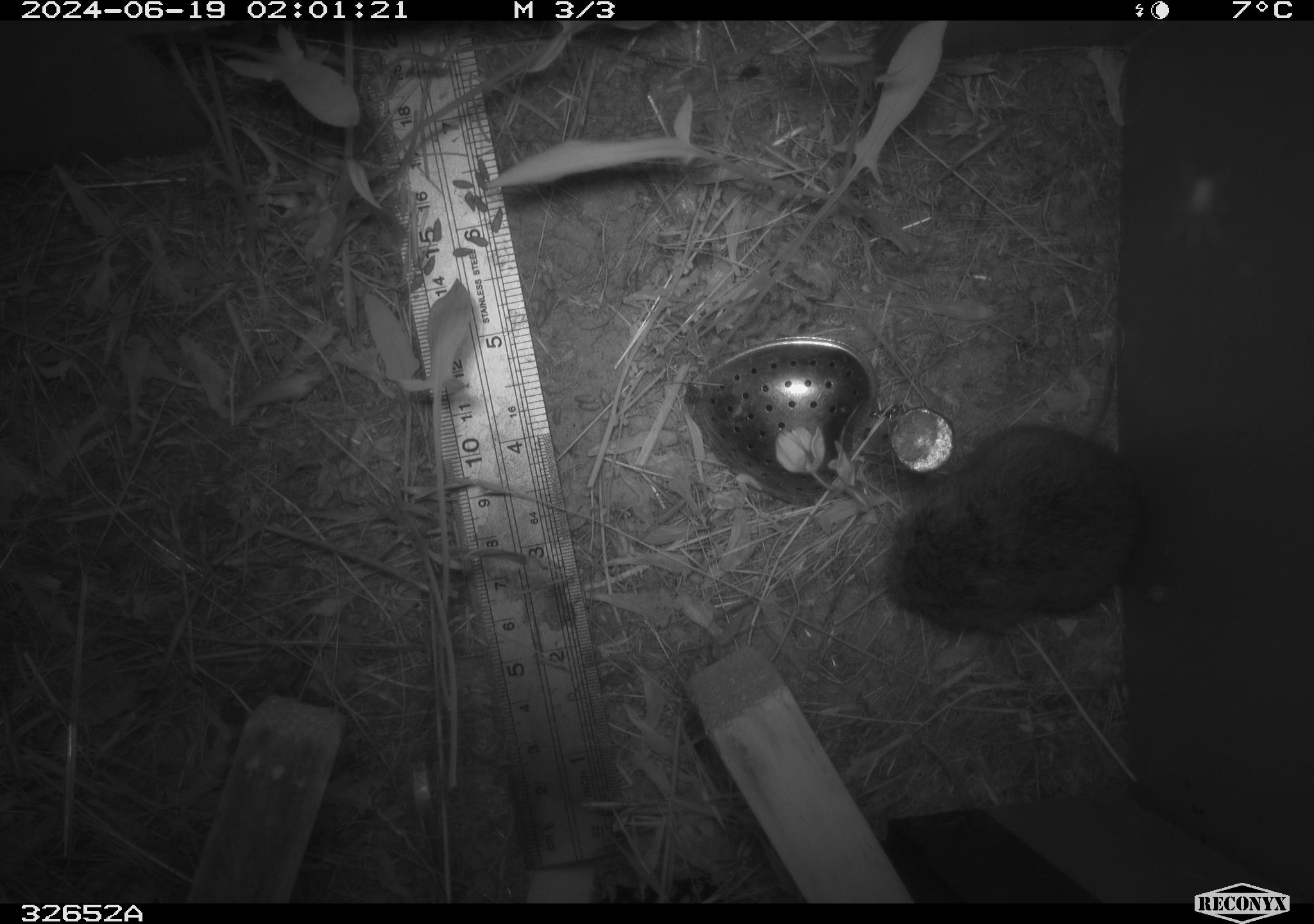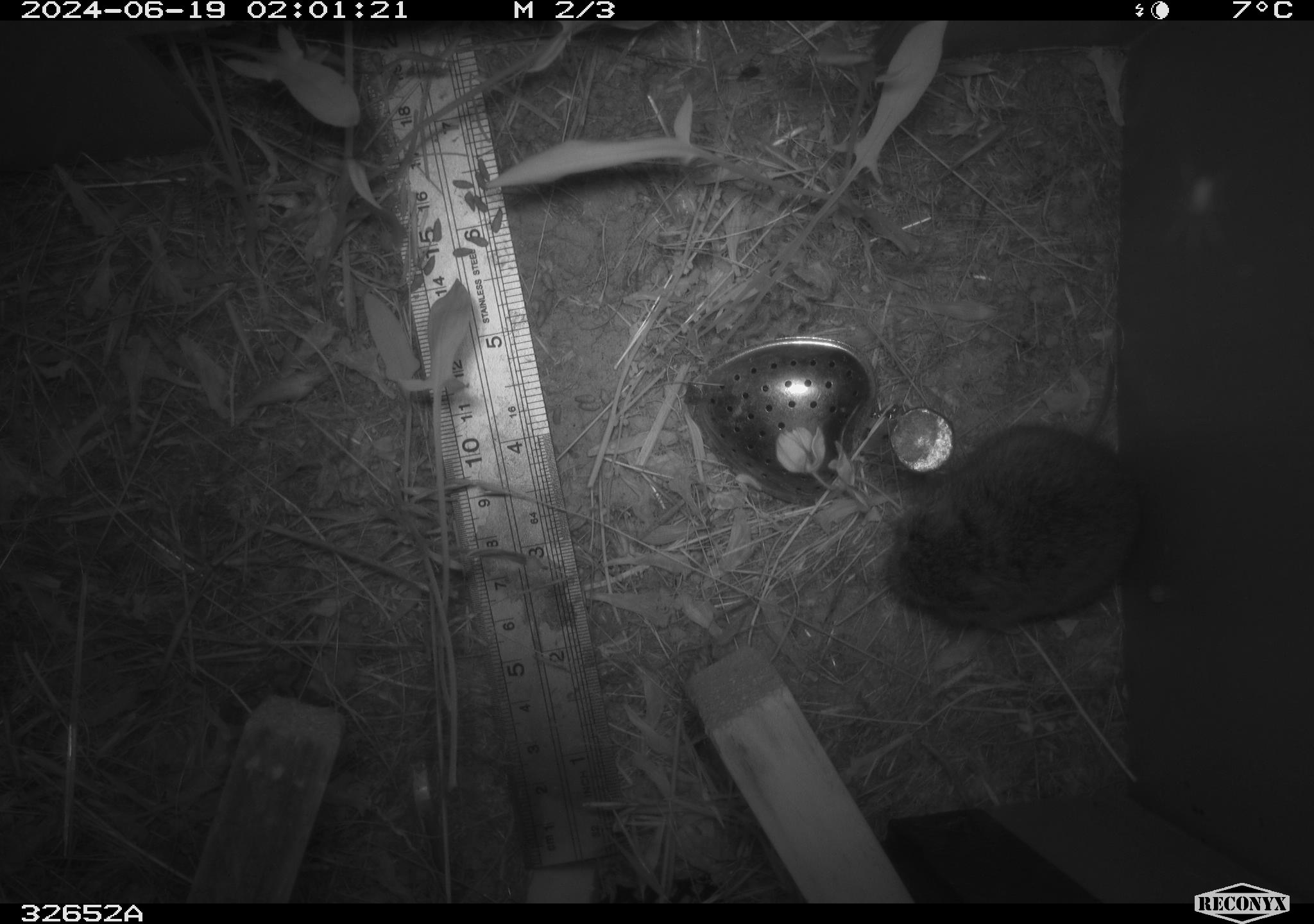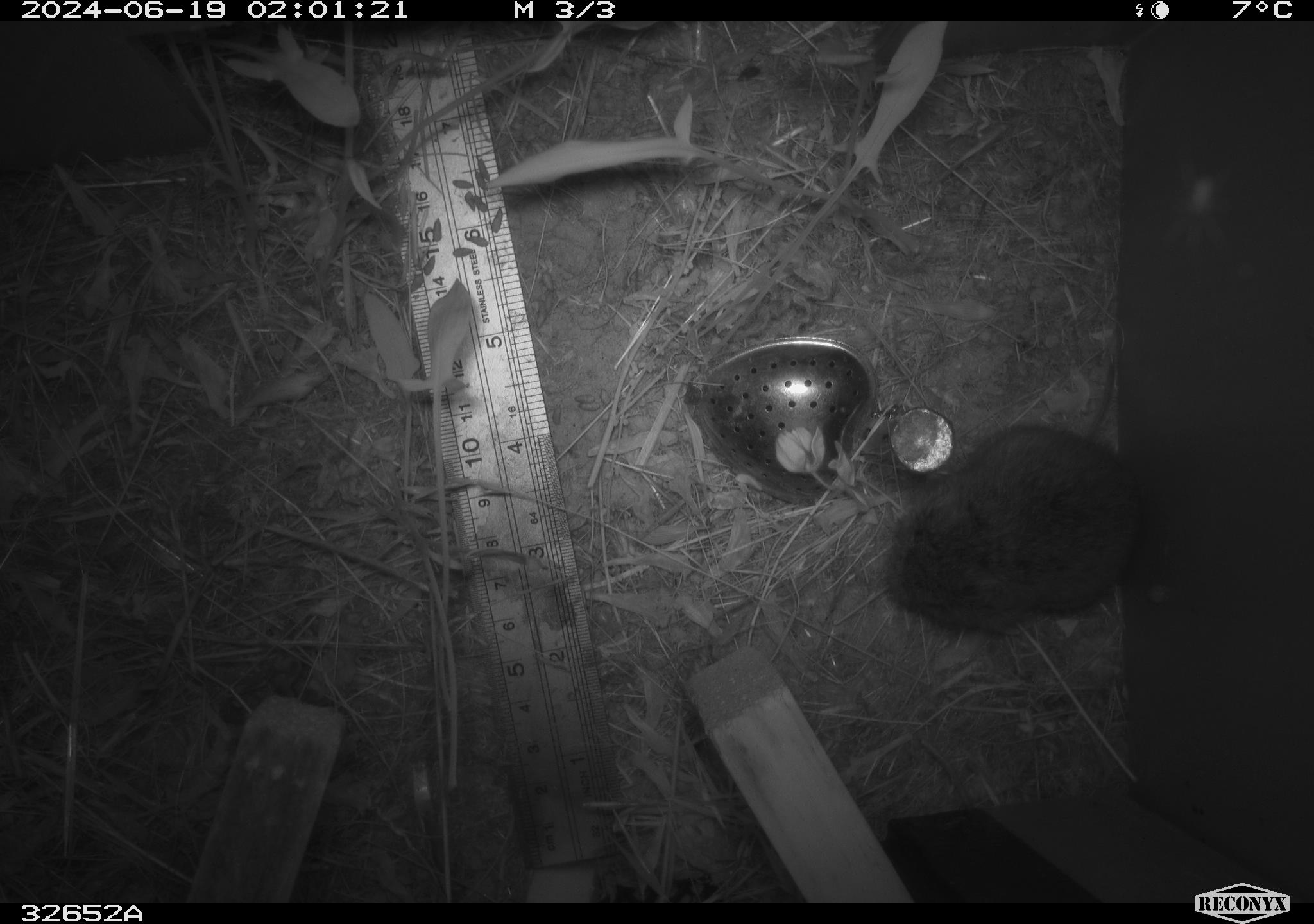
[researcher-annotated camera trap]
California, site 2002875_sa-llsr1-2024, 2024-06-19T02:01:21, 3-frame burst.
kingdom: Animalia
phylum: Chordata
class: Mammalia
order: Rodentia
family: Cricetidae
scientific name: Arvicolinae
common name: voles, lemmings, and muskrats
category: arvicolinae subfamily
Arvicolinae subfamily (voles, lemmings, and muskrats) (Arvicolinae).